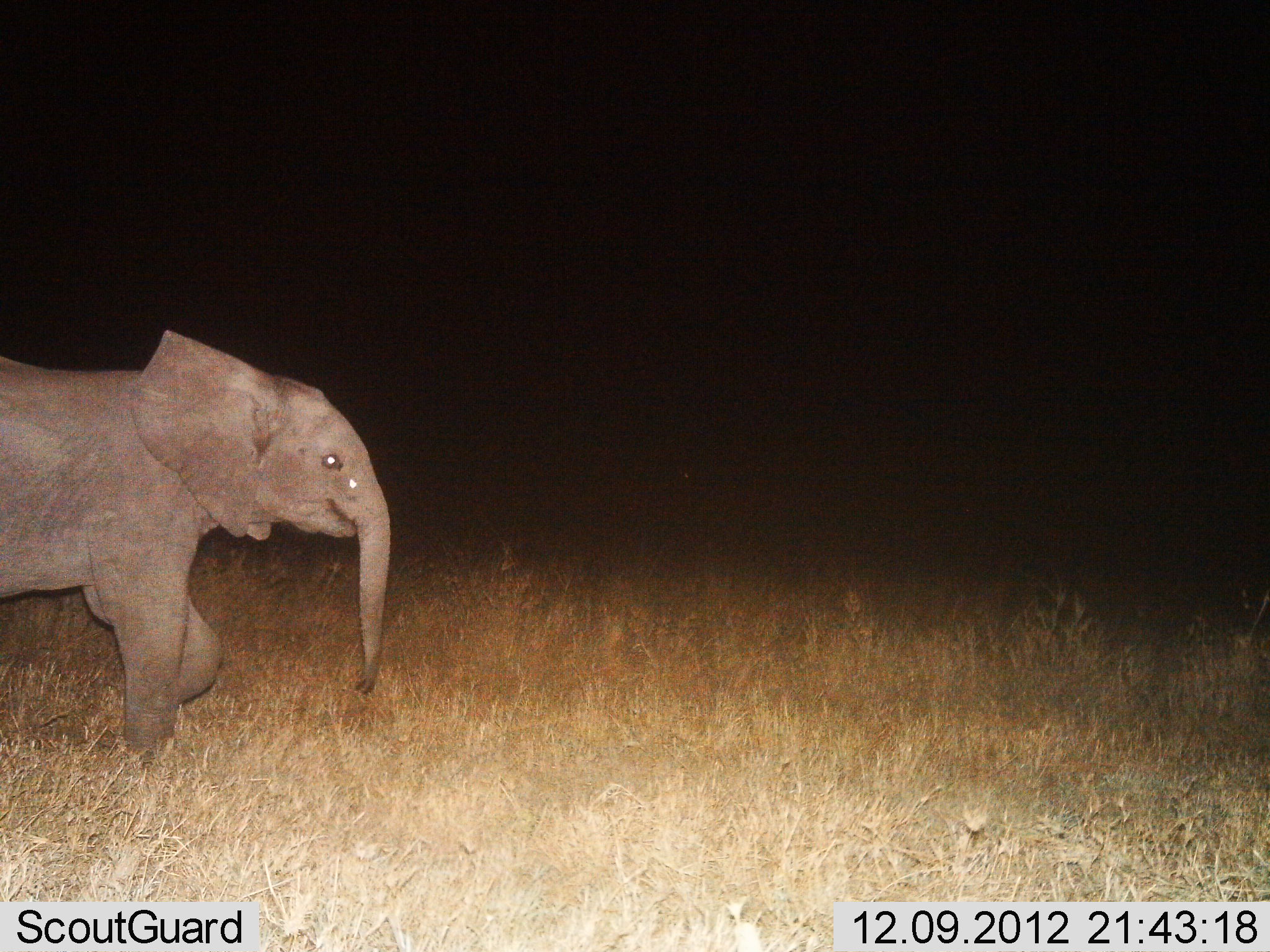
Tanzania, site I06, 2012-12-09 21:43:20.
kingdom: Animalia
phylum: Chordata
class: Mammalia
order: Proboscidea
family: Elephantidae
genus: Loxodonta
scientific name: Loxodonta africana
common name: african bush elephant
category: elephant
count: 1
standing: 15%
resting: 0%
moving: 85%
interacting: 0%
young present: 80%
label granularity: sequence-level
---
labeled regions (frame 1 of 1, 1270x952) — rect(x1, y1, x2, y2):
animal: rect(0, 329, 391, 765)